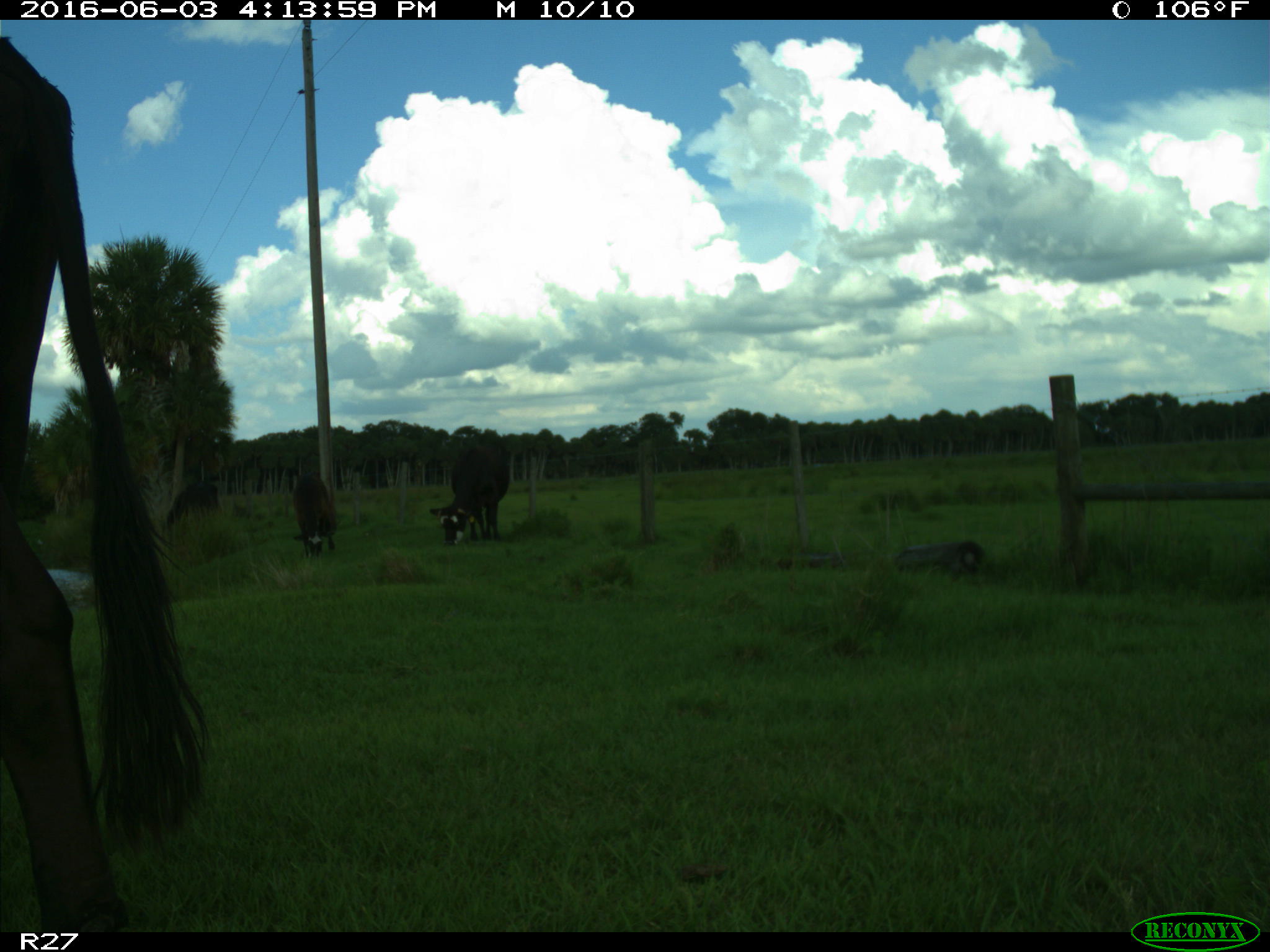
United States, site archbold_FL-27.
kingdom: Animalia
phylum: Chordata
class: Mammalia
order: Artiodactyla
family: Bovidae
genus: Bos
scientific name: Bos taurus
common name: domestic cow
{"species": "Bos taurus (domestic cow)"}